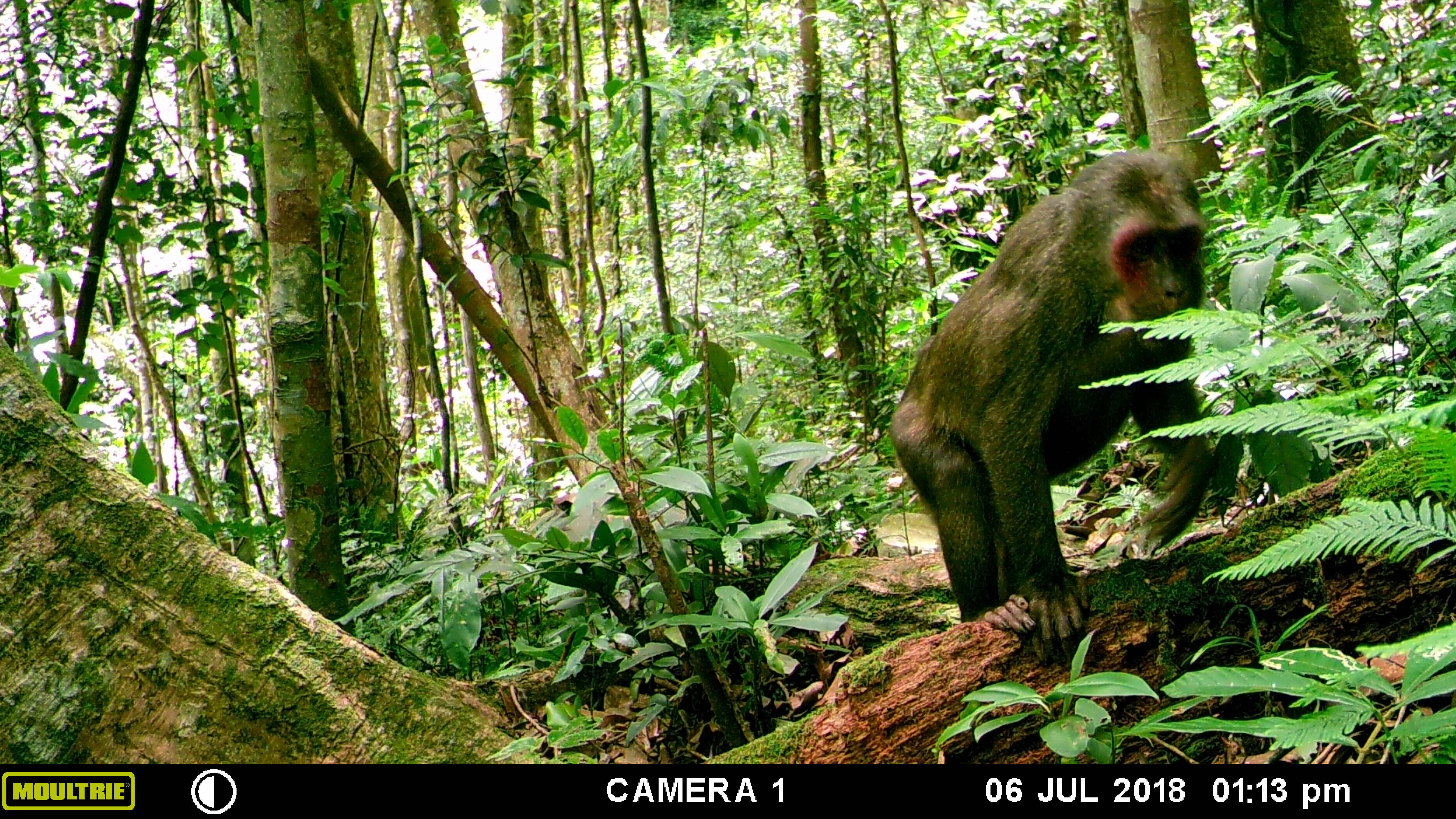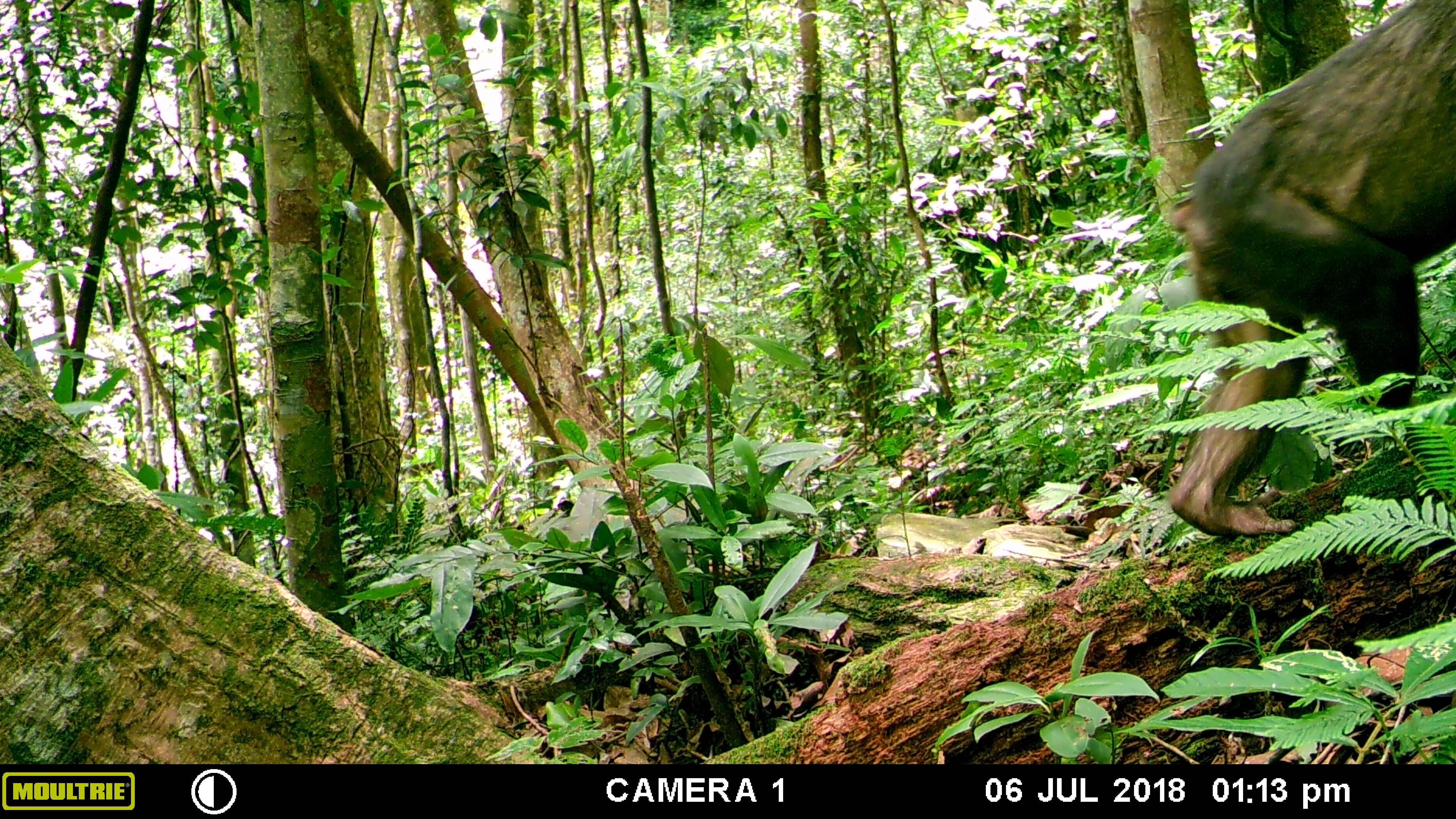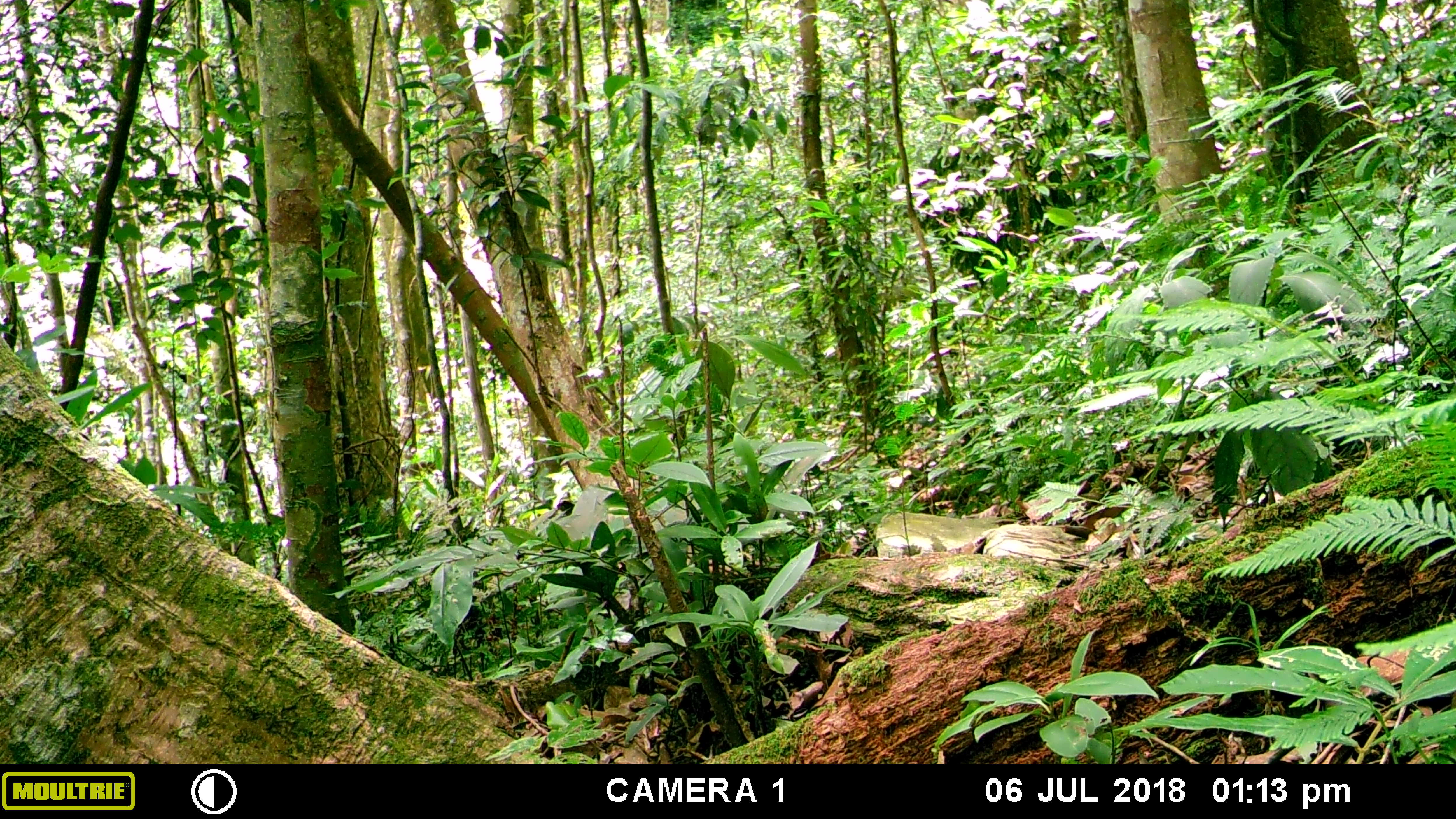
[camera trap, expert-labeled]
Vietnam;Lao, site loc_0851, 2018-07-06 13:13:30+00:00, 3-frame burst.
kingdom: Animalia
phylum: Chordata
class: Mammalia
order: Primates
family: Cercopithecidae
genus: Macaca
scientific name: Macaca arctoides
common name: stump-tailed macaque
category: stump tailed macaque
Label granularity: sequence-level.